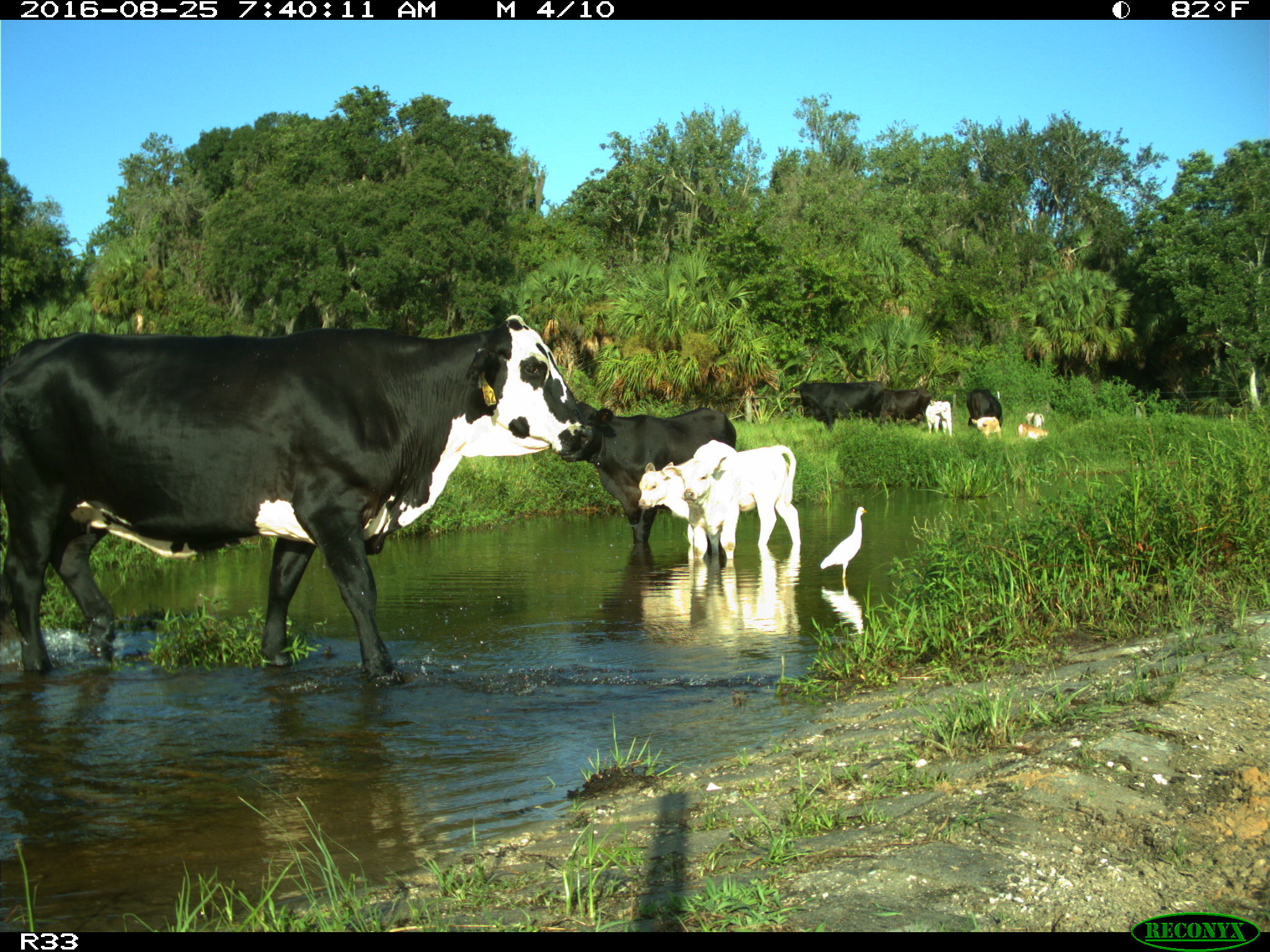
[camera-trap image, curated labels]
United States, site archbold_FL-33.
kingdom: Animalia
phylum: Chordata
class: Mammalia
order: Artiodactyla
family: Bovidae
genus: Bos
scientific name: Bos taurus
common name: domestic cow